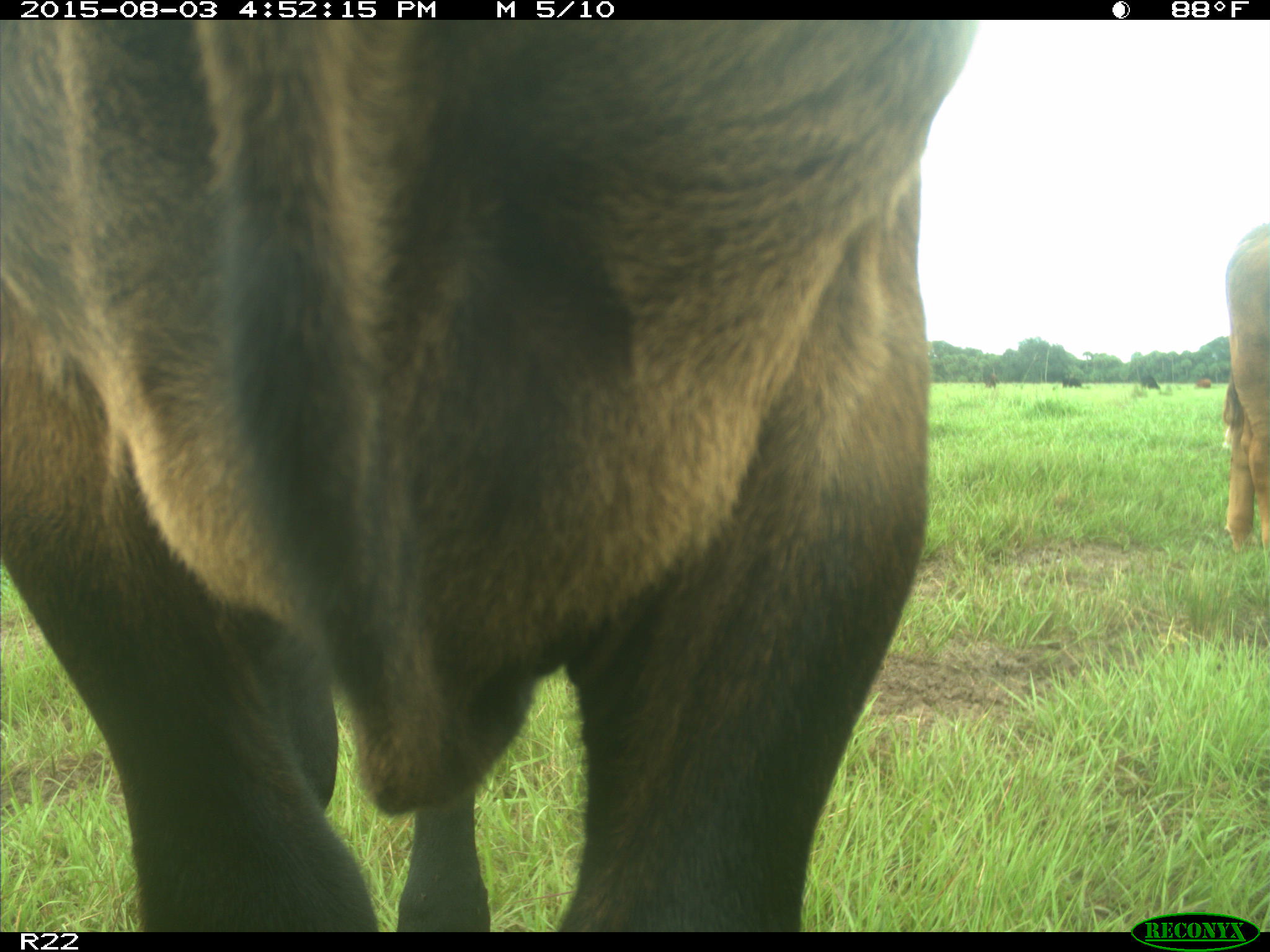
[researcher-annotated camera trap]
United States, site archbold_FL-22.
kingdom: Animalia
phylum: Chordata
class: Mammalia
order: Artiodactyla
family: Bovidae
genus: Bos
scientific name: Bos taurus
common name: domestic cow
Bos taurus (domestic cow).